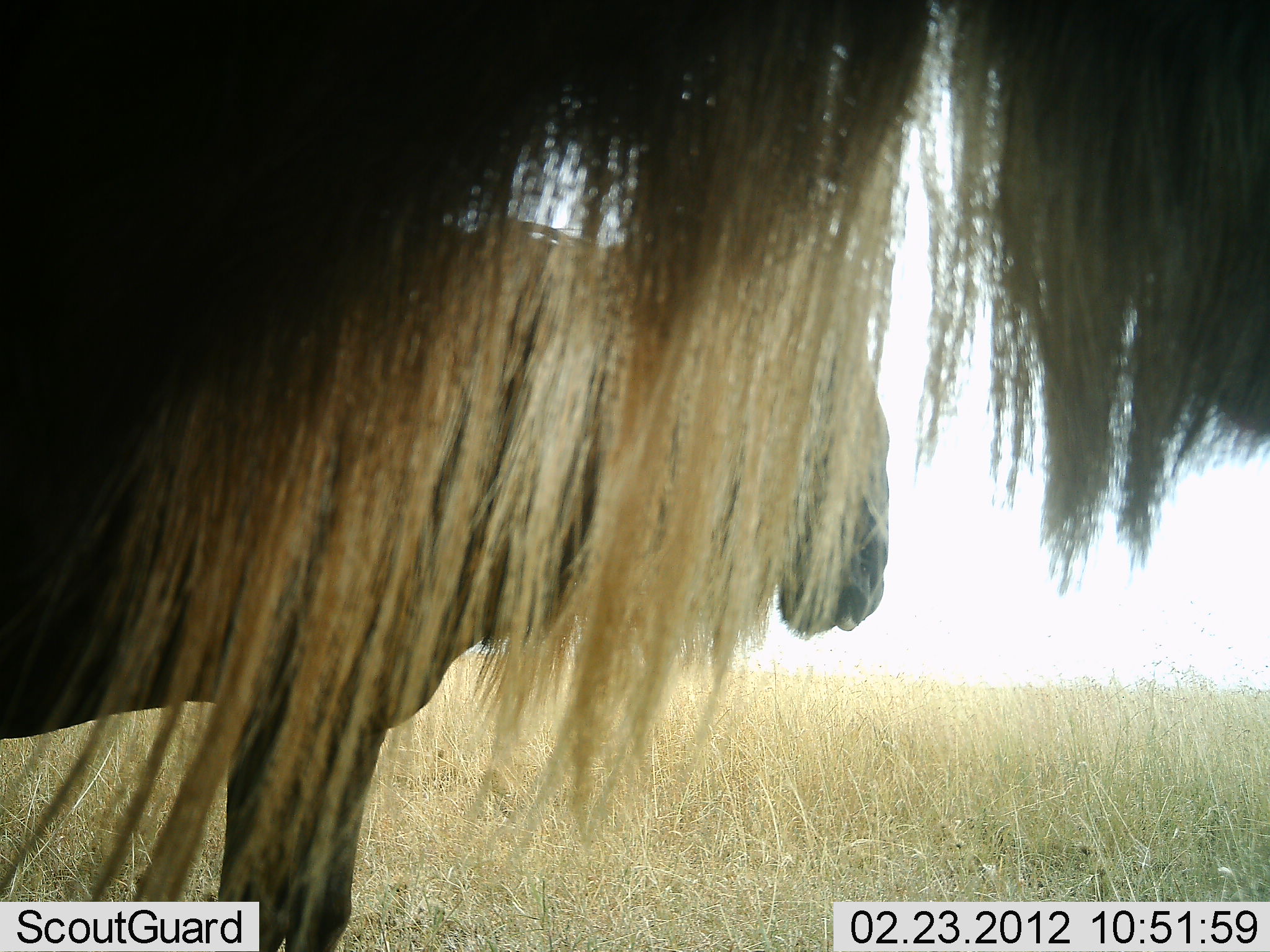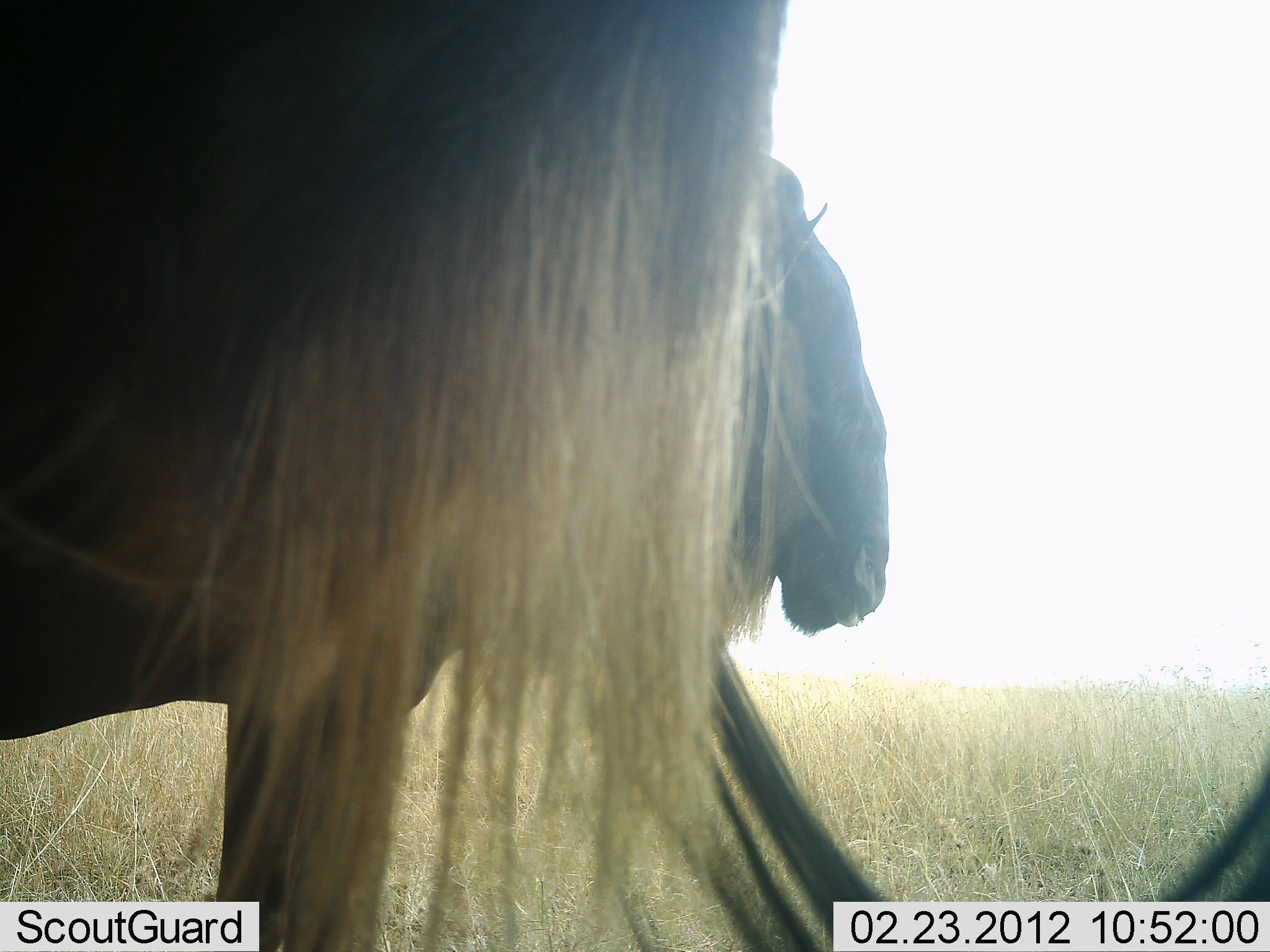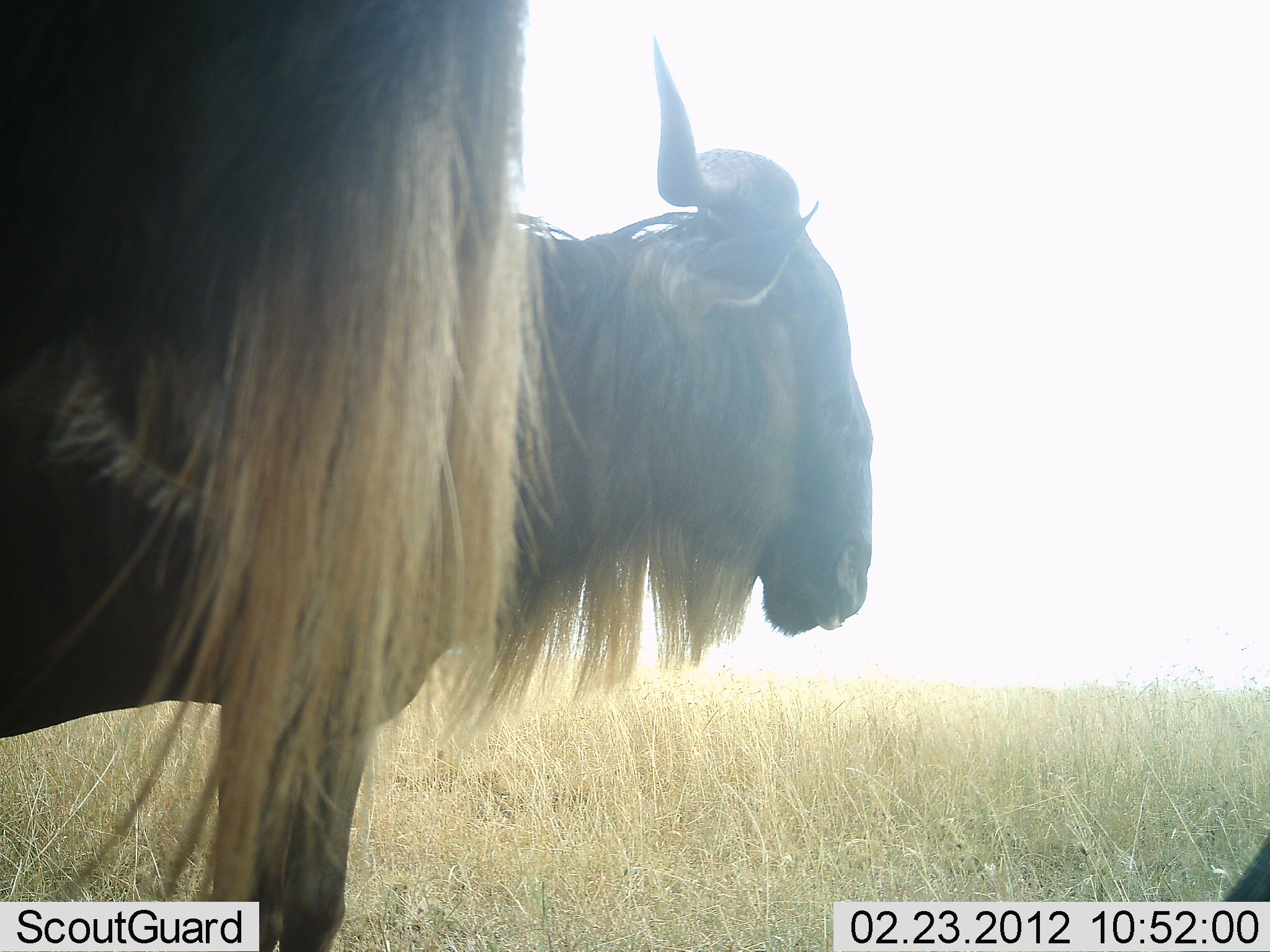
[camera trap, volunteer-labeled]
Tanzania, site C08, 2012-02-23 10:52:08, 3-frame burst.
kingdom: Animalia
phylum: Chordata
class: Mammalia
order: Artiodactyla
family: Bovidae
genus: Connochaetes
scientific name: Connochaetes taurinus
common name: blue wildebeest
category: wildebeest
Wildebeest (blue wildebeest) (Connochaetes taurinus), count 2. Behavior (volunteer vote fractions): standing 100%, resting 0%, moving 14%, interacting 5%. Young present (vote fraction): 0%. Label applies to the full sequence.